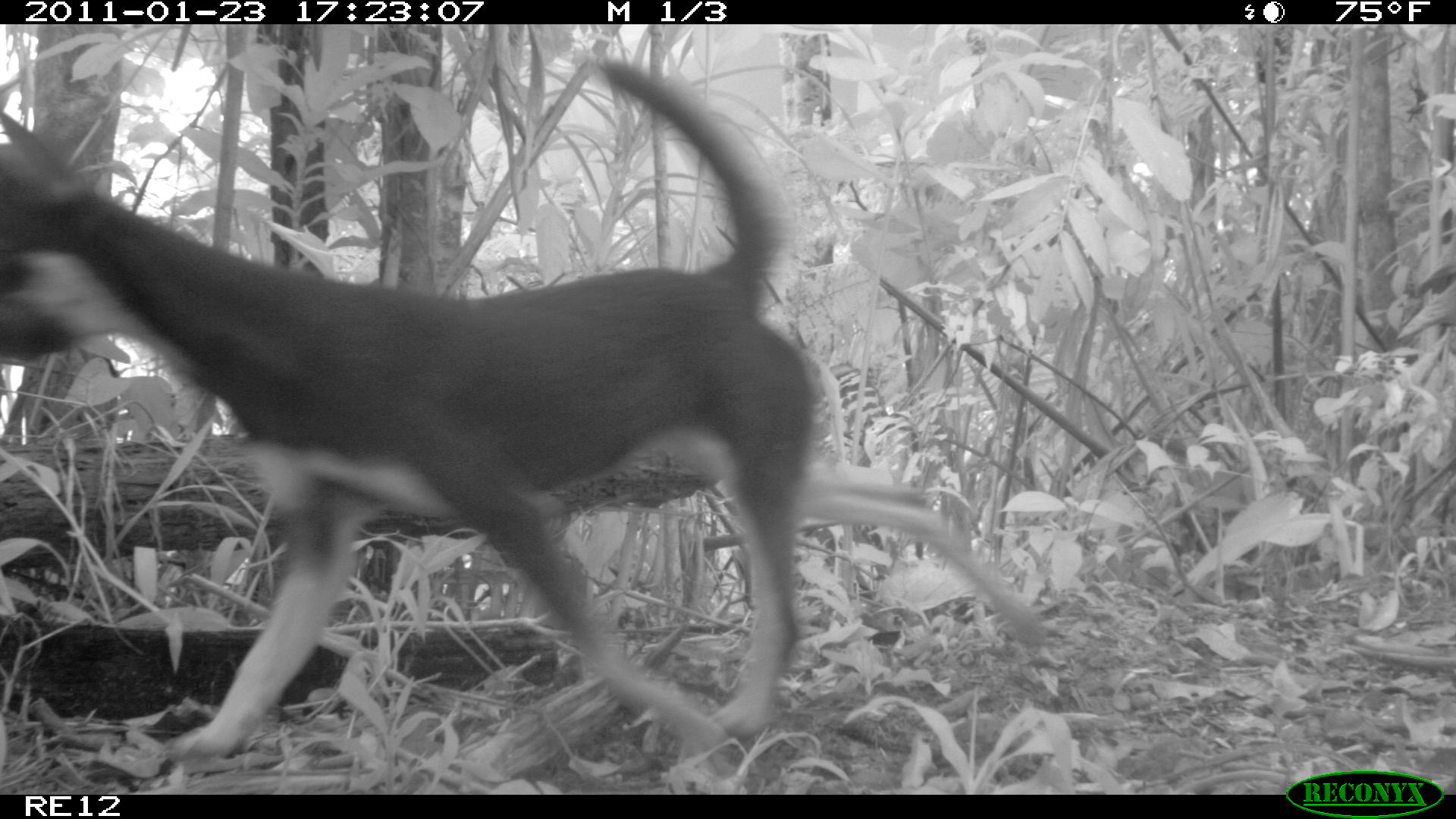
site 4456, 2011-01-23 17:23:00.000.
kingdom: Animalia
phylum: Chordata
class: Mammalia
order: Carnivora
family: Canidae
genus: Canis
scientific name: Canis familiaris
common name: domestic dog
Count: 1.